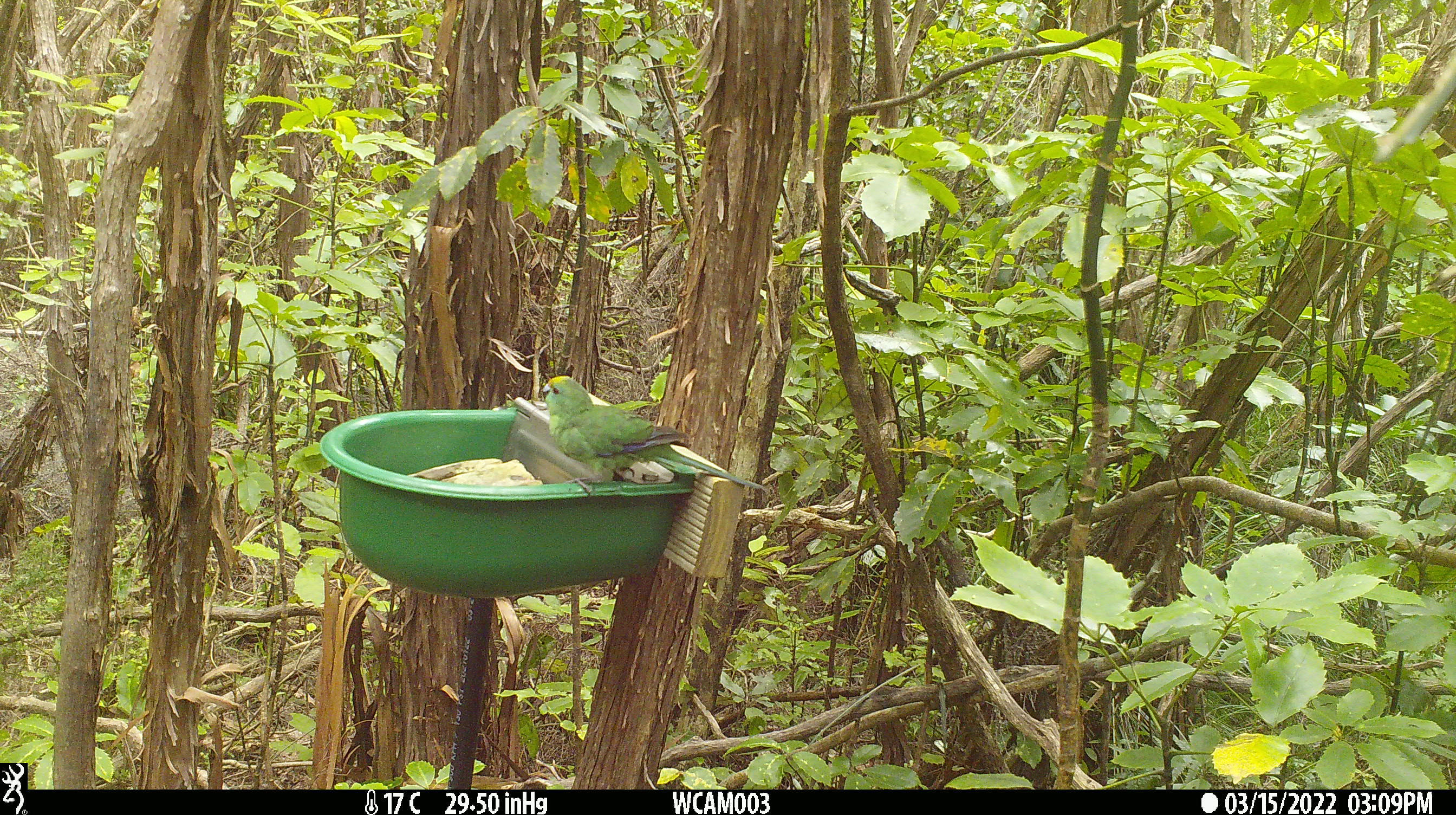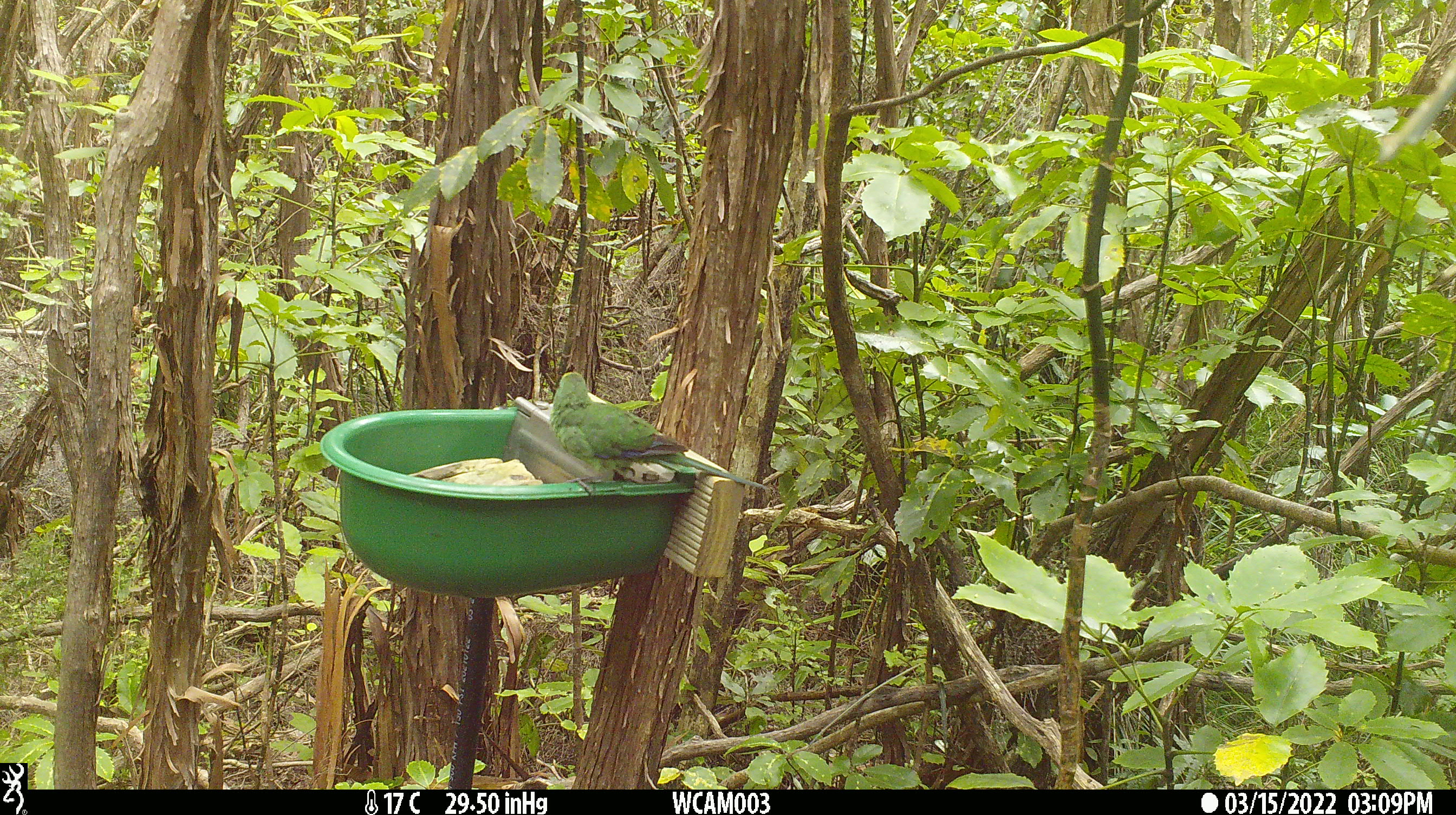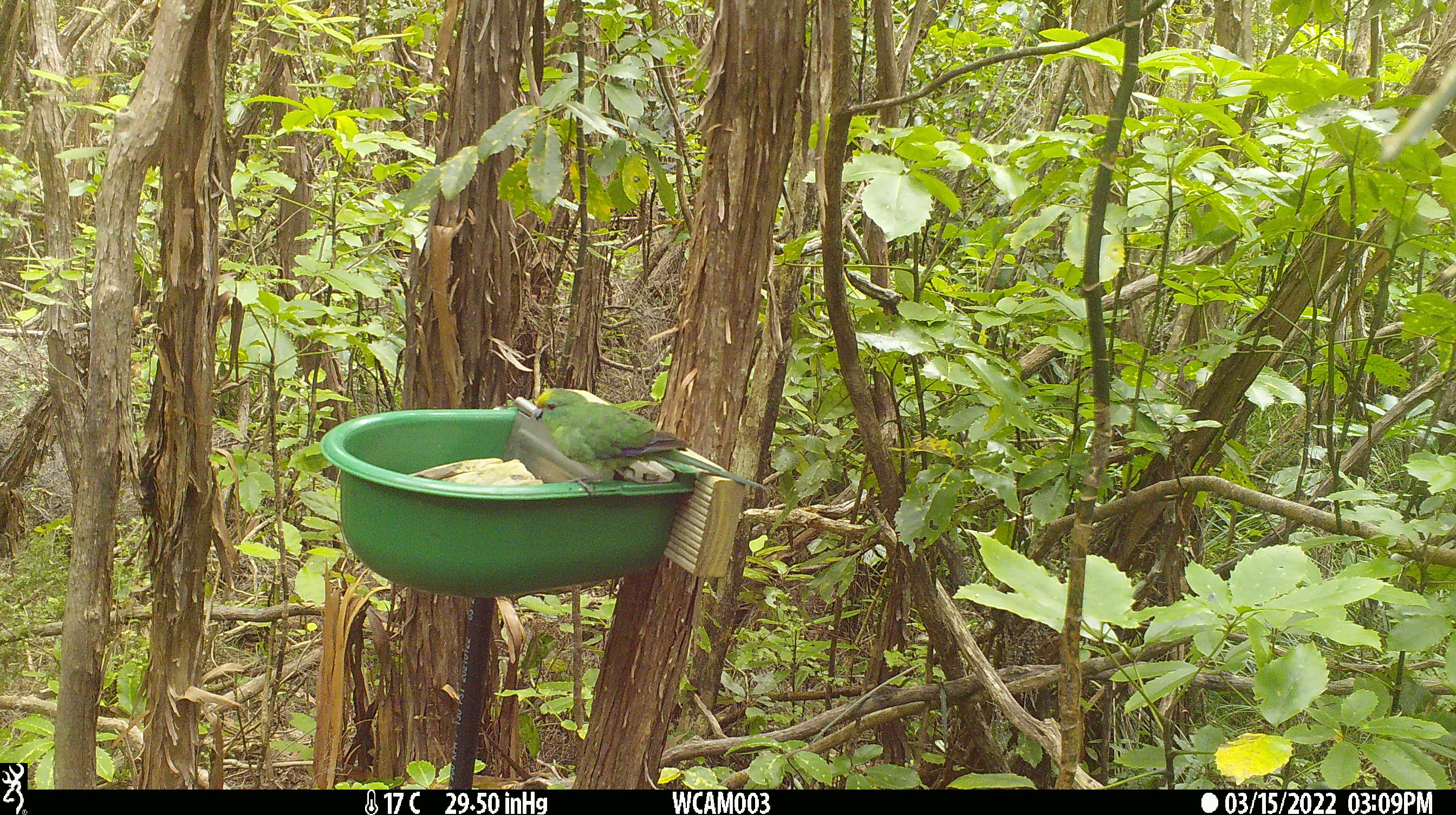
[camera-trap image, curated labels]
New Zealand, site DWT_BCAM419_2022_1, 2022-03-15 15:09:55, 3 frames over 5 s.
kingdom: Animalia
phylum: Chordata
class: Aves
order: Psittaciformes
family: Psittaculidae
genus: Cyanoramphus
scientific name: Cyanoramphus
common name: parakeet